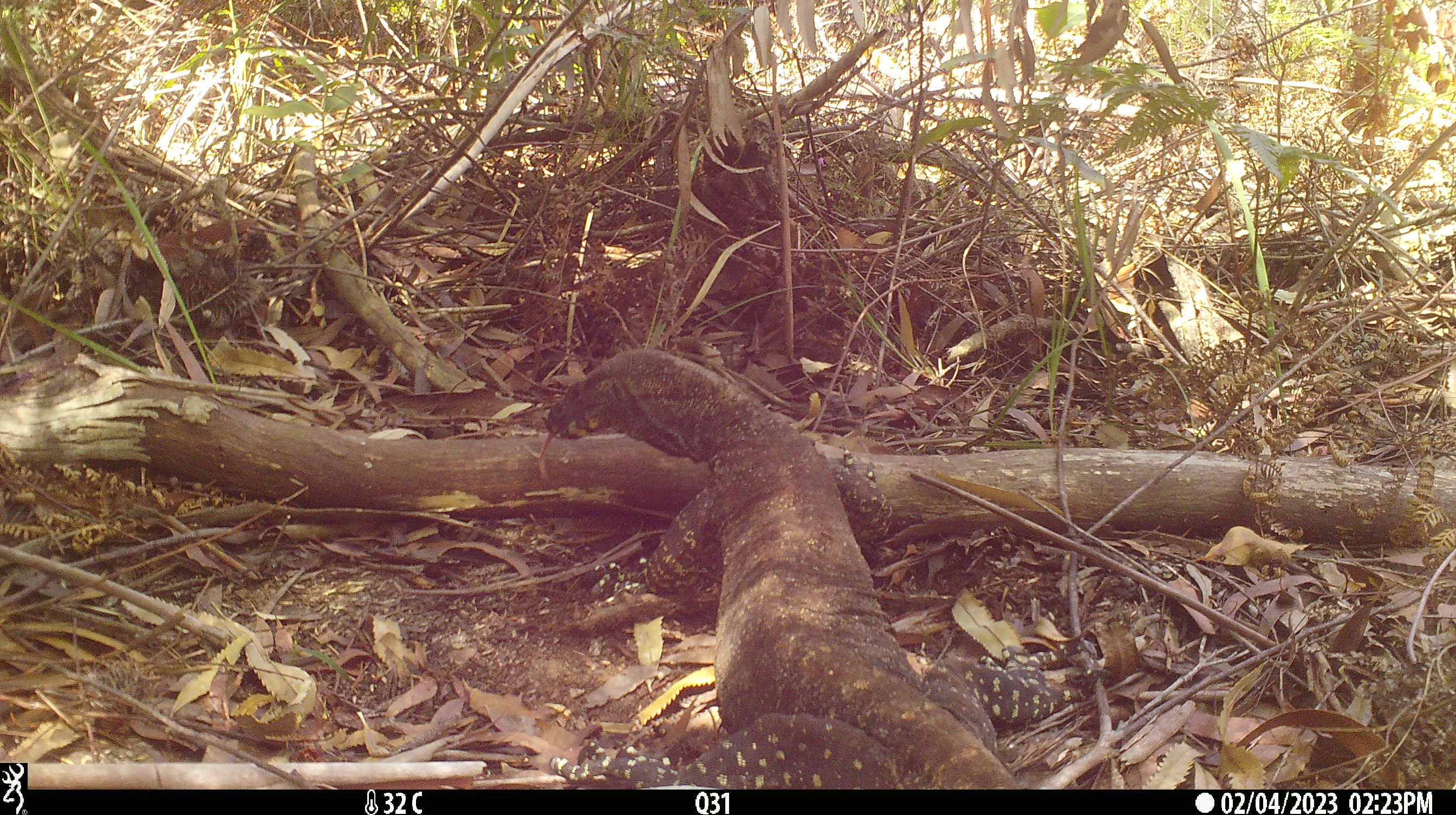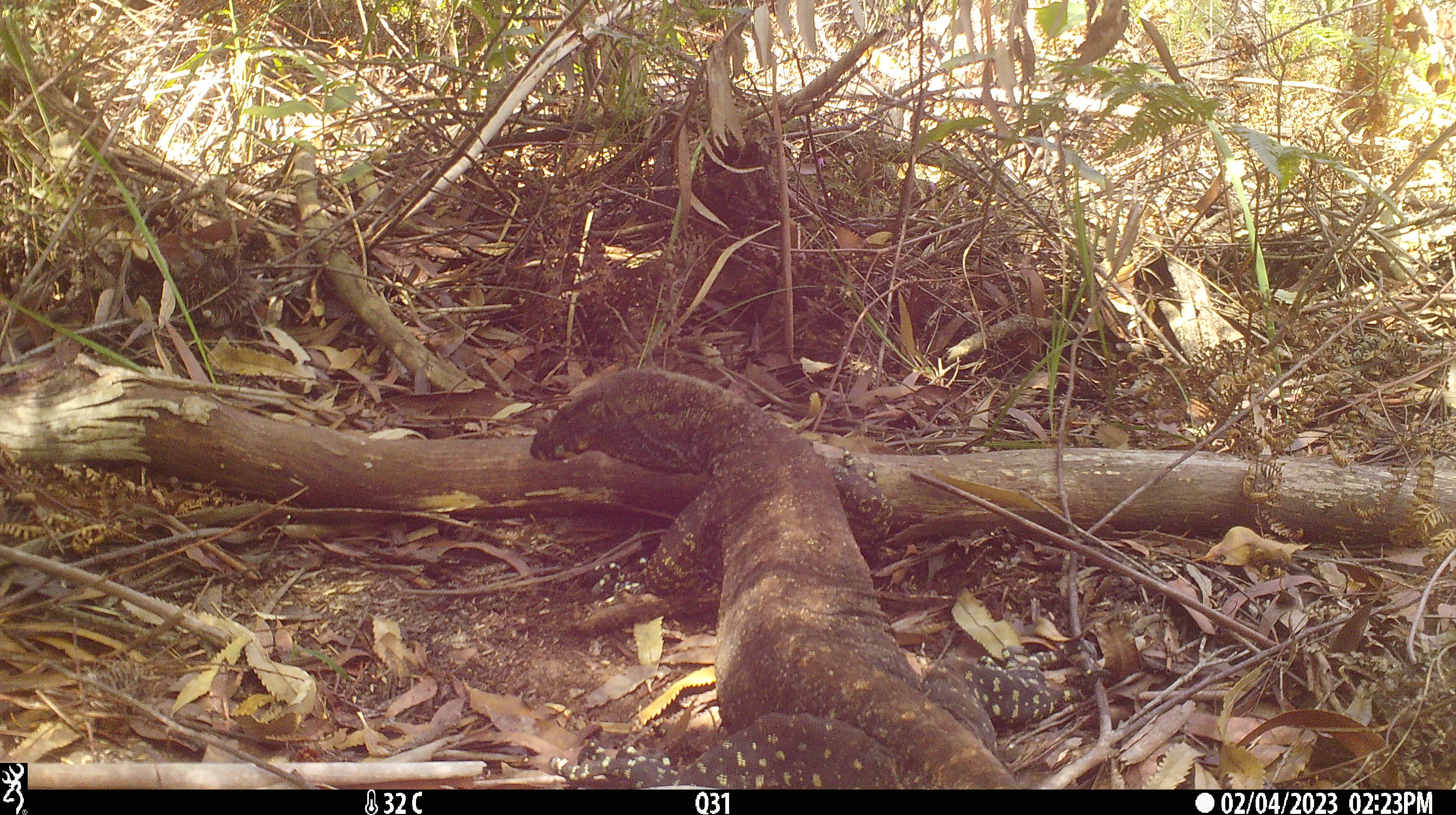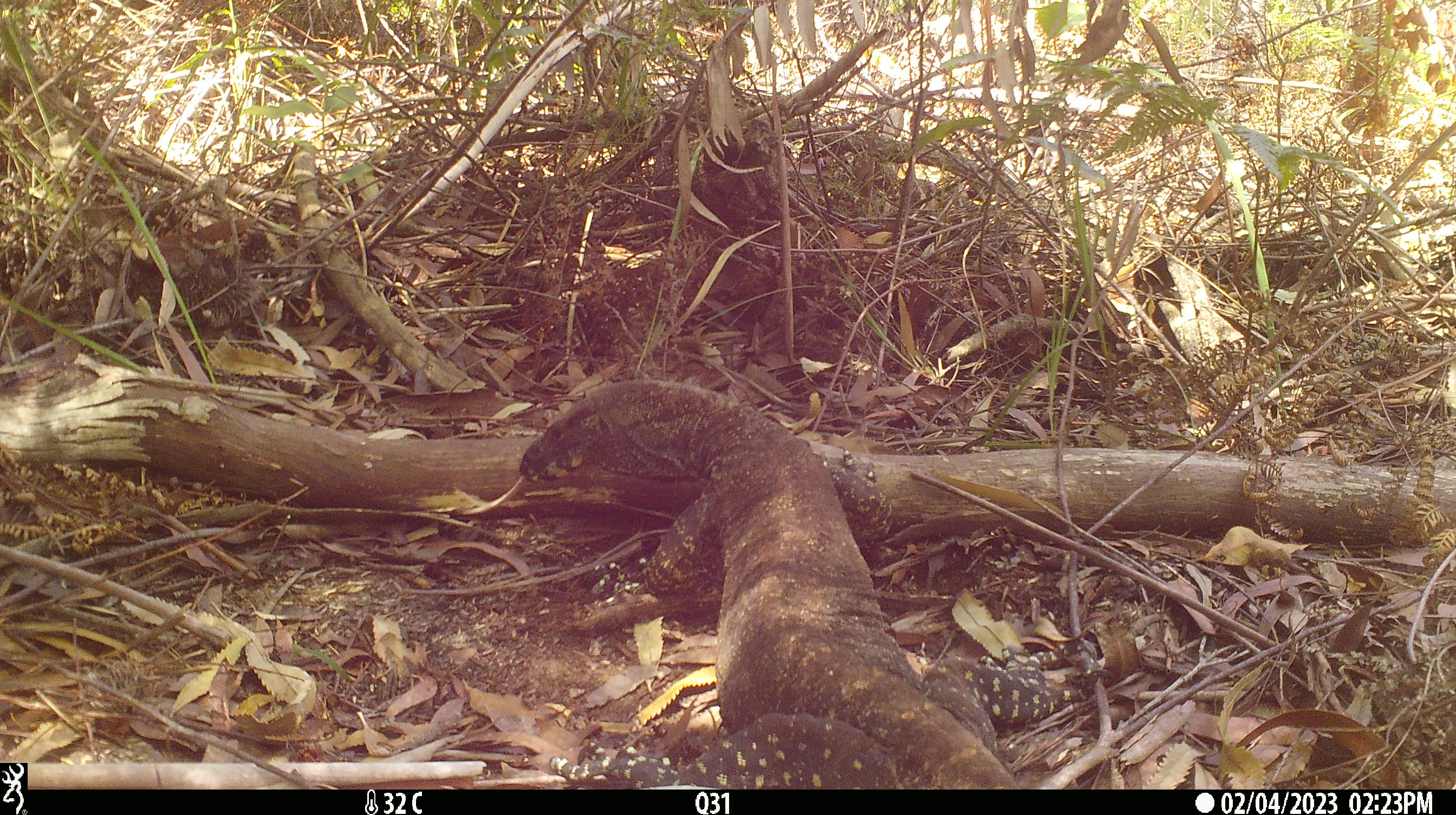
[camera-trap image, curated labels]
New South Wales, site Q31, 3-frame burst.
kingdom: Animalia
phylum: Chordata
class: Reptilia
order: Squamata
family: Varanidae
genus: Varanus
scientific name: Varanus varius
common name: lace monitor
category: goanna